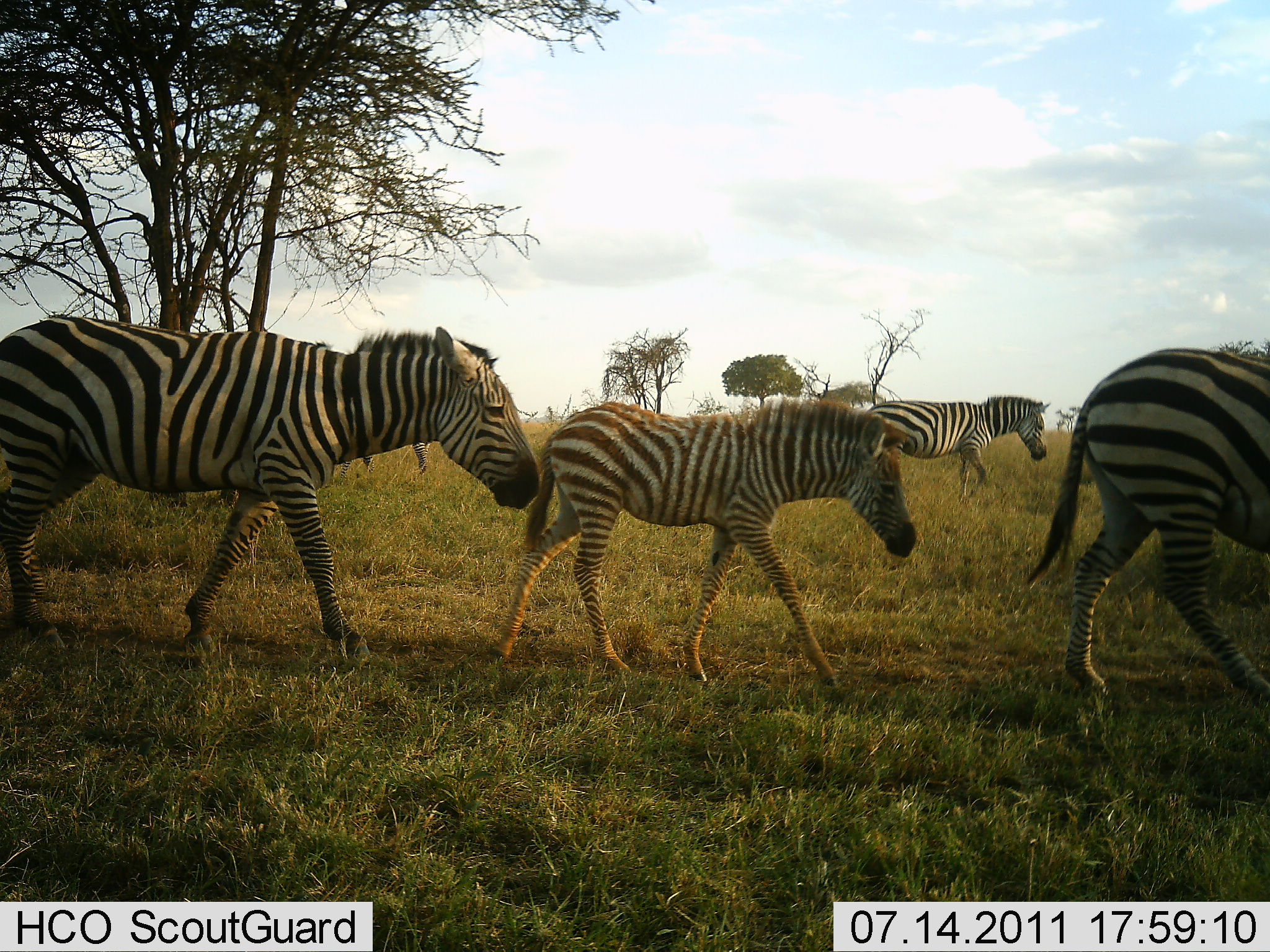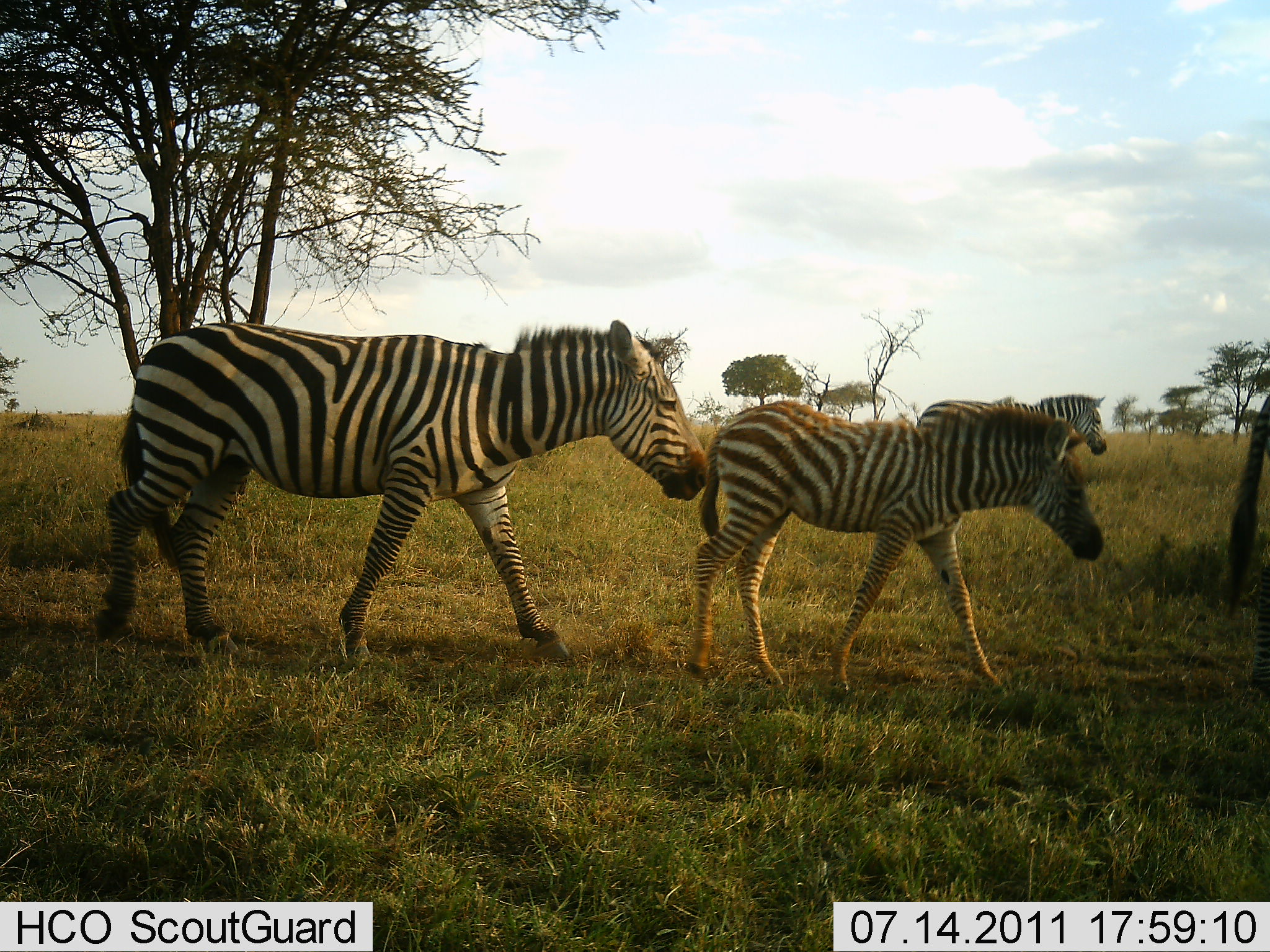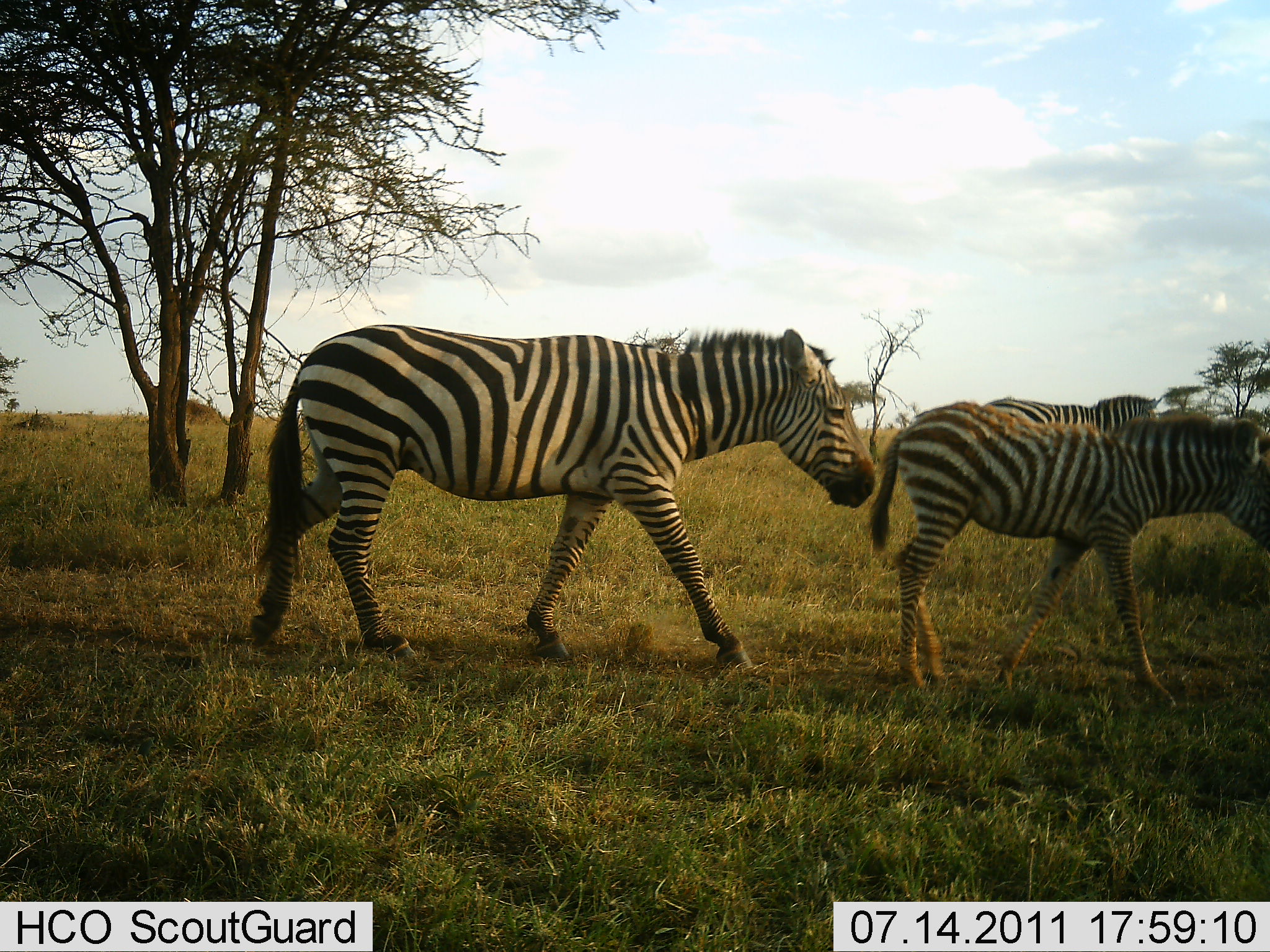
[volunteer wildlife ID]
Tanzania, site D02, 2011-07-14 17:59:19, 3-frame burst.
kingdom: Animalia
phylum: Chordata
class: Mammalia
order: Perissodactyla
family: Equidae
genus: Equus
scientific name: Equus quagga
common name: plains zebra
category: zebra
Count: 4.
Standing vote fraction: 0%.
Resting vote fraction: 0%.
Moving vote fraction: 100%.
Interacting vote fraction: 0%.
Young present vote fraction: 69%.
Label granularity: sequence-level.